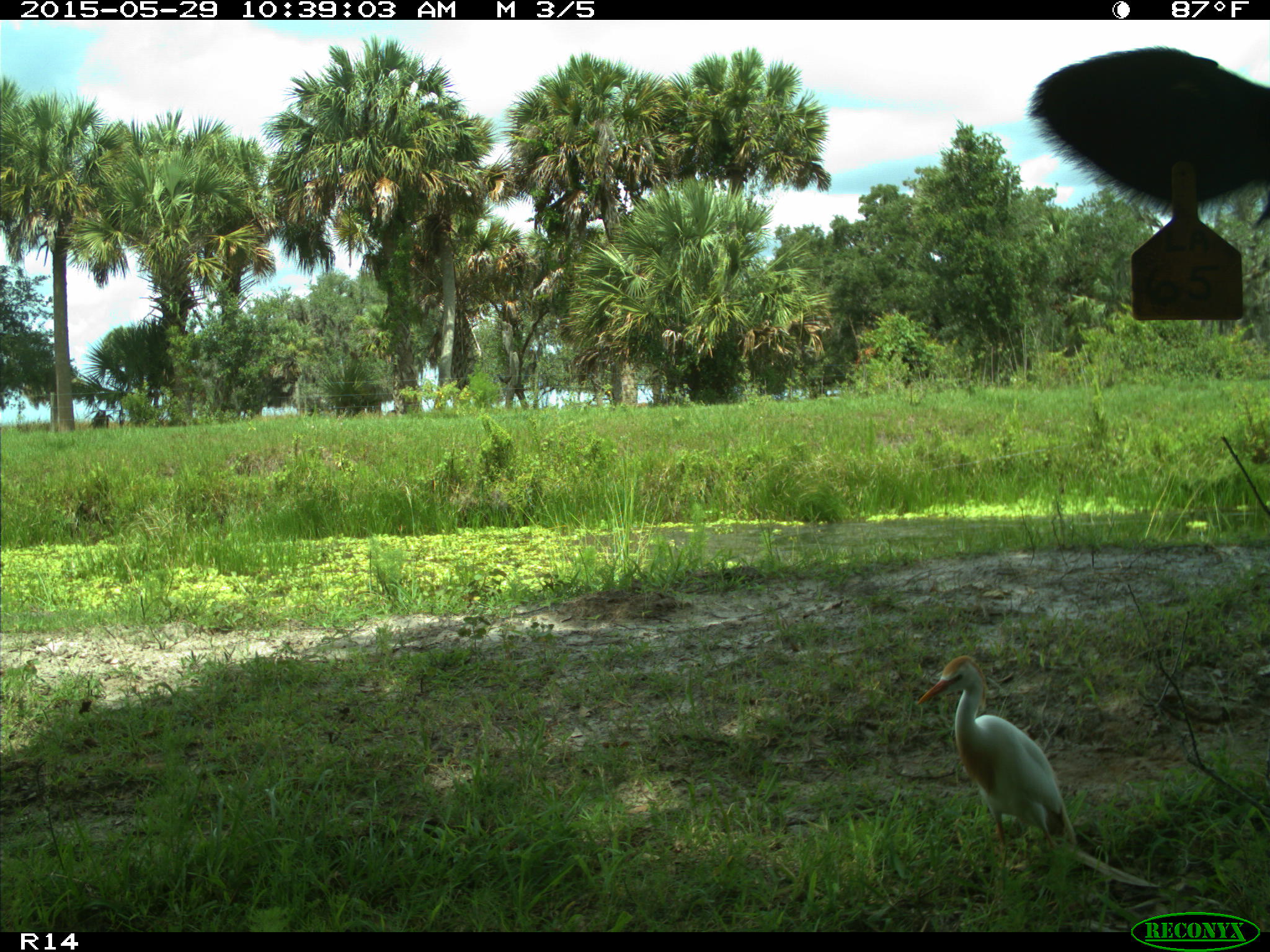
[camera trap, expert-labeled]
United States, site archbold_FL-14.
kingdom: Animalia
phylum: Chordata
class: Mammalia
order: Artiodactyla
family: Bovidae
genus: Bos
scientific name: Bos taurus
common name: domestic cow